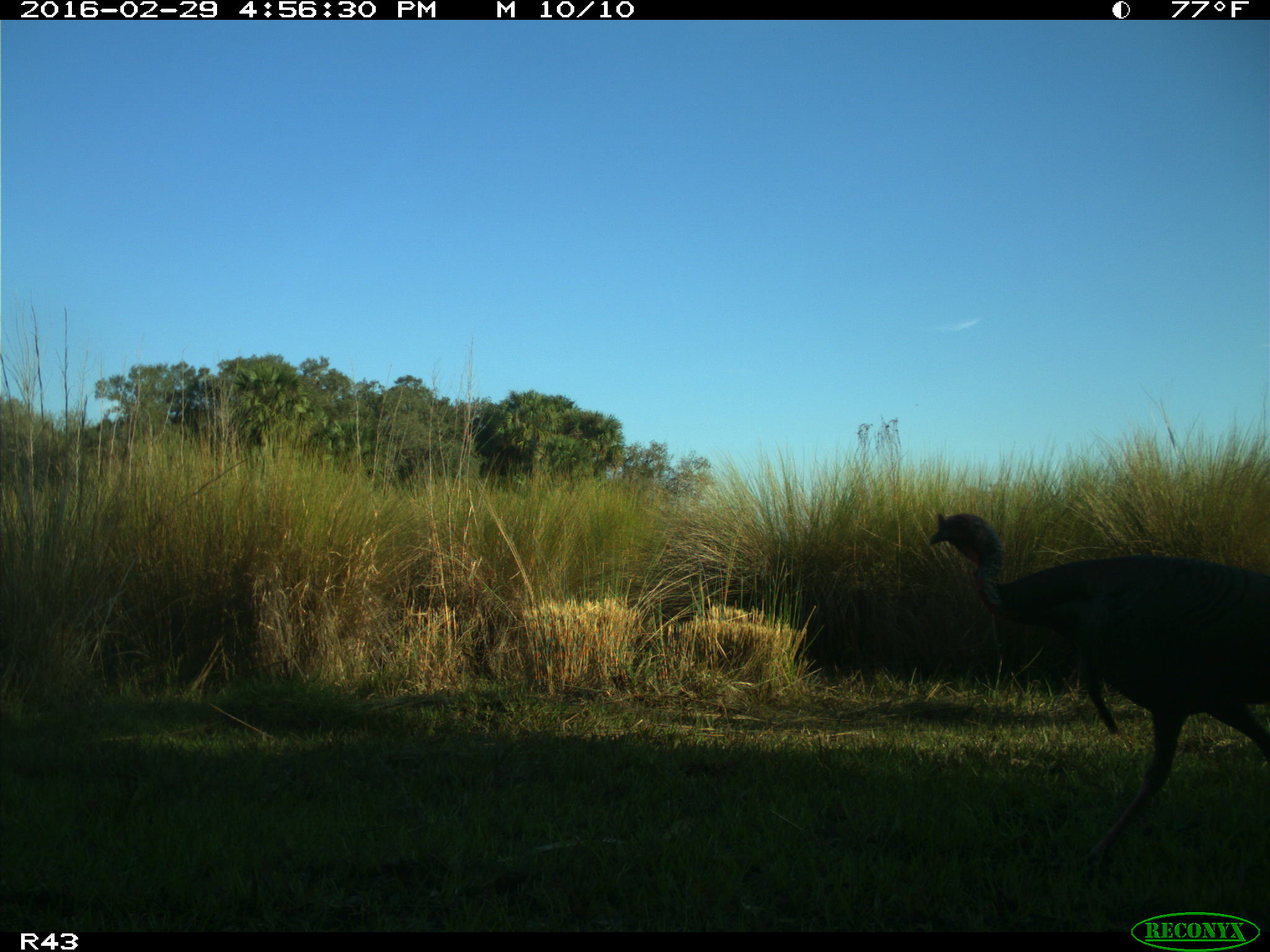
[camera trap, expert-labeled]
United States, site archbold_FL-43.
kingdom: Animalia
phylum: Chordata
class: Aves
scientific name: Aves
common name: birds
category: unidentified bird